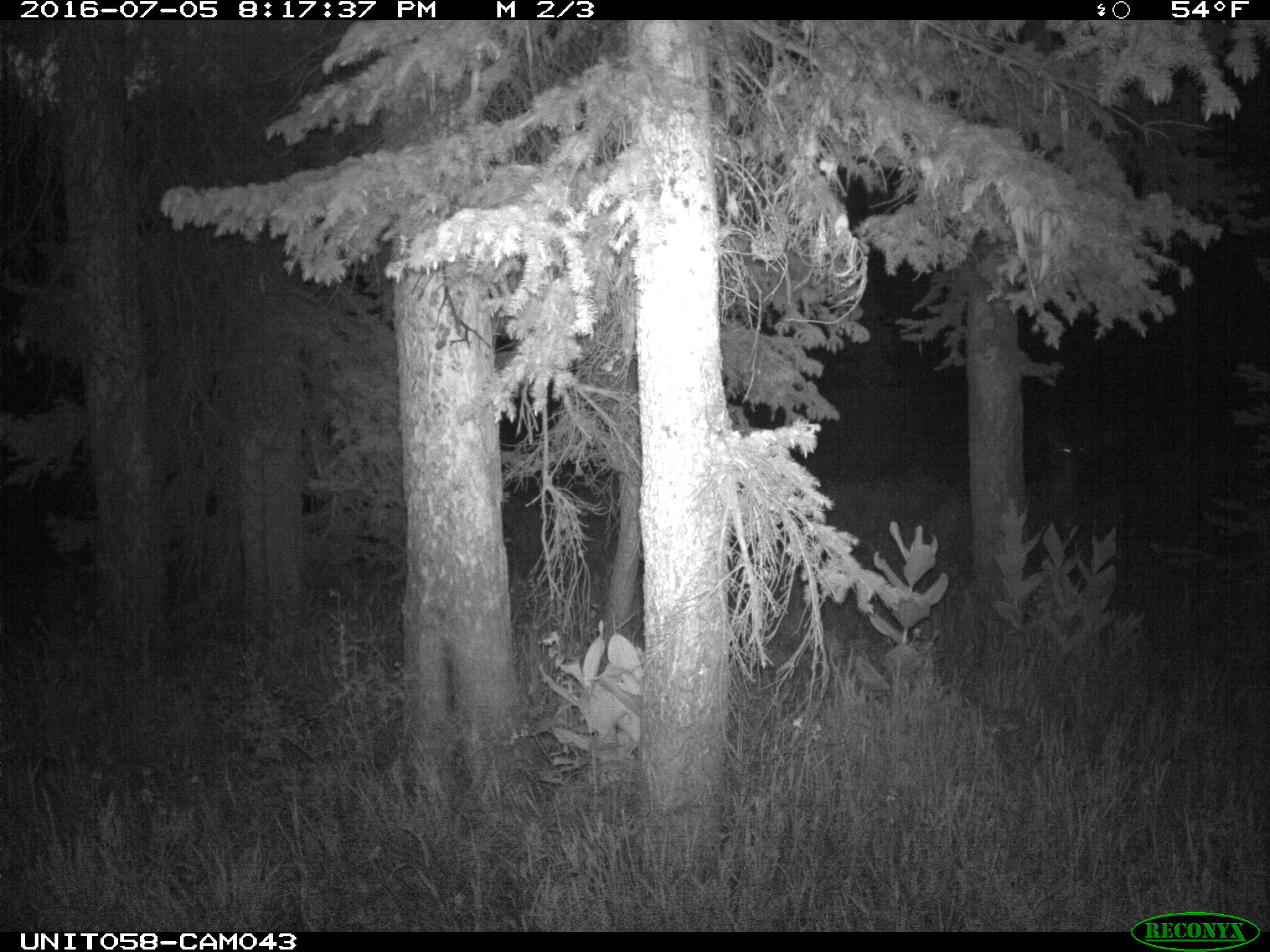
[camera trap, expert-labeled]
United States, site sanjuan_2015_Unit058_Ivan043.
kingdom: Animalia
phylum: Chordata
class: Mammalia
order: Artiodactyla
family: Cervidae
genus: Odocoileus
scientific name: Odocoileus hemionus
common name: mule deer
Odocoileus hemionus (mule deer).